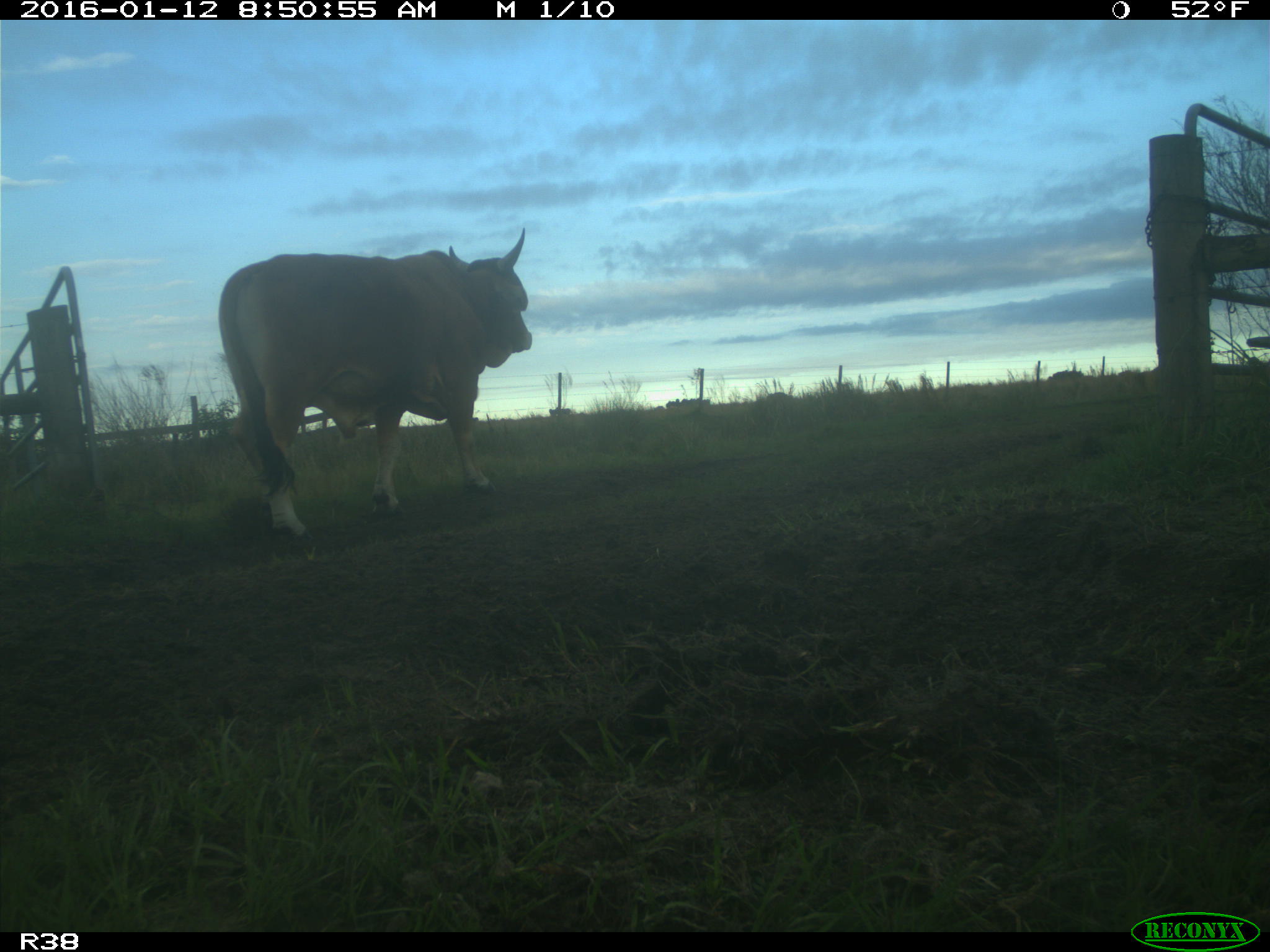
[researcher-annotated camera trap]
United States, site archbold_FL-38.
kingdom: Animalia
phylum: Chordata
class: Mammalia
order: Artiodactyla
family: Bovidae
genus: Bos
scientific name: Bos taurus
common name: domestic cow